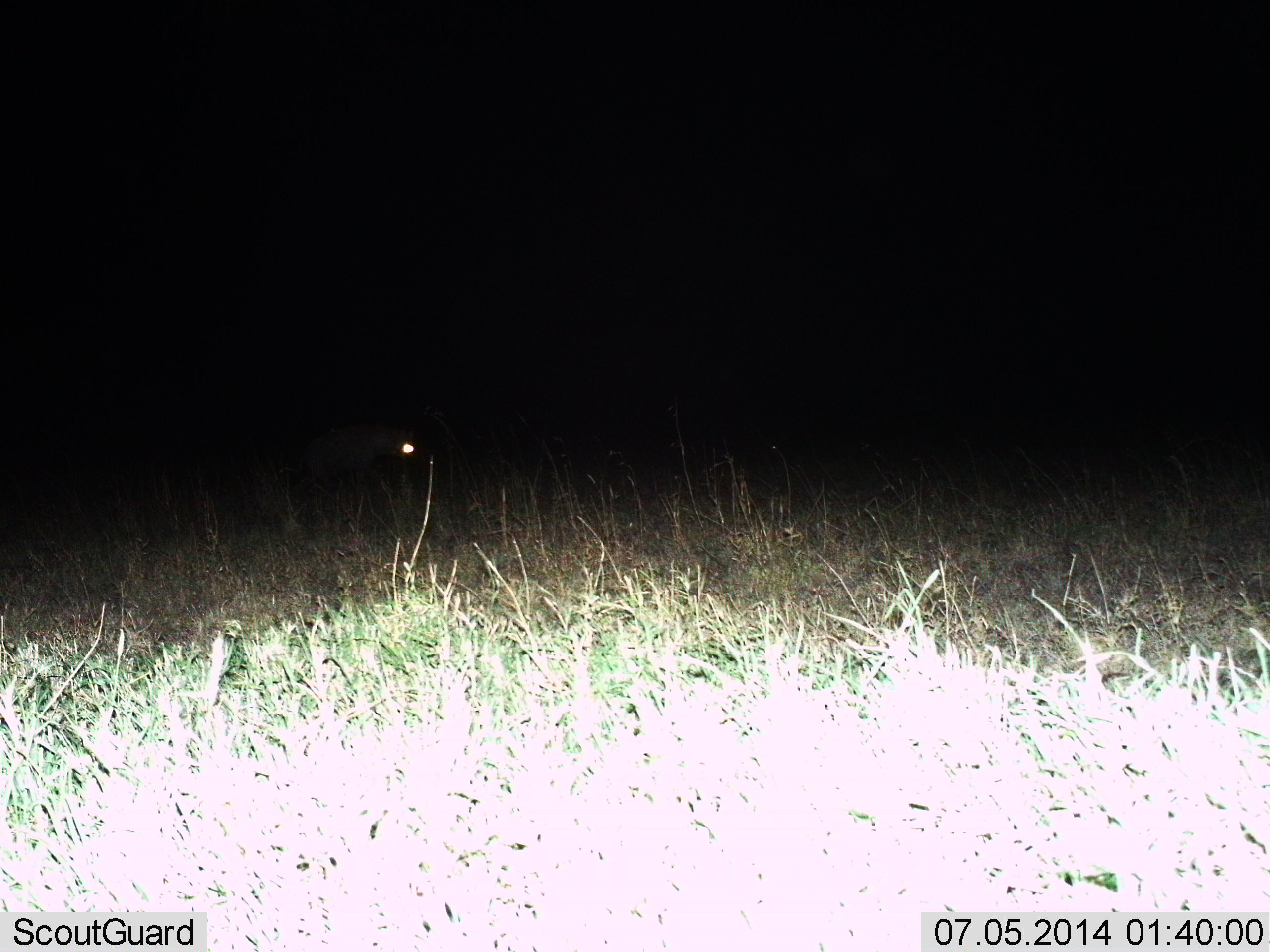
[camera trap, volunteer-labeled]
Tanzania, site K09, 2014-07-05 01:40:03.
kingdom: Animalia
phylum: Chordata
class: Mammalia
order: Carnivora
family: Hyaenidae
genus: Crocuta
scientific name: Crocuta crocuta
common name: spotted hyena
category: hyenaspotted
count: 1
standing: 44%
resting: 0%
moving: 56%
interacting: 0%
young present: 0%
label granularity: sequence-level